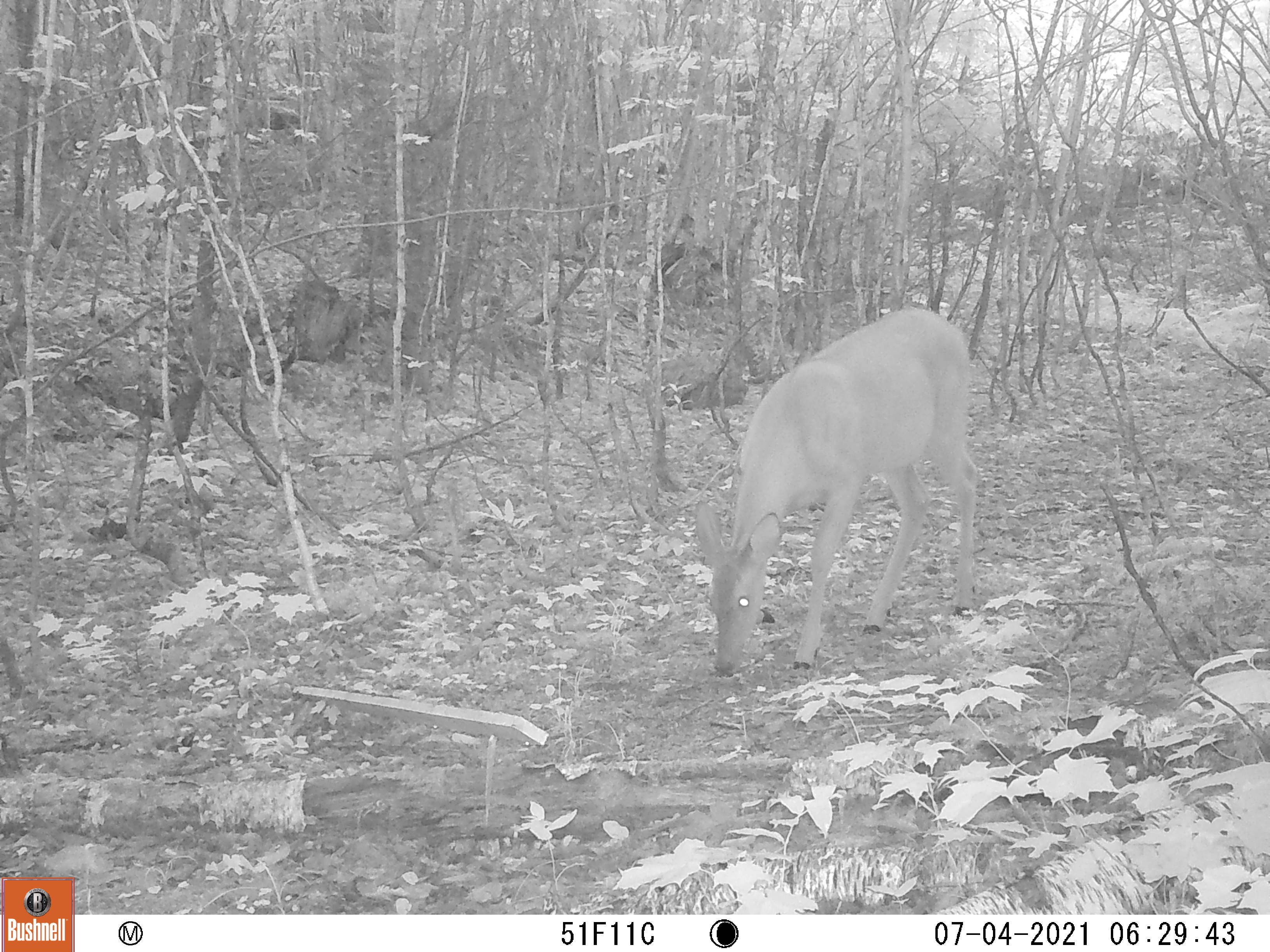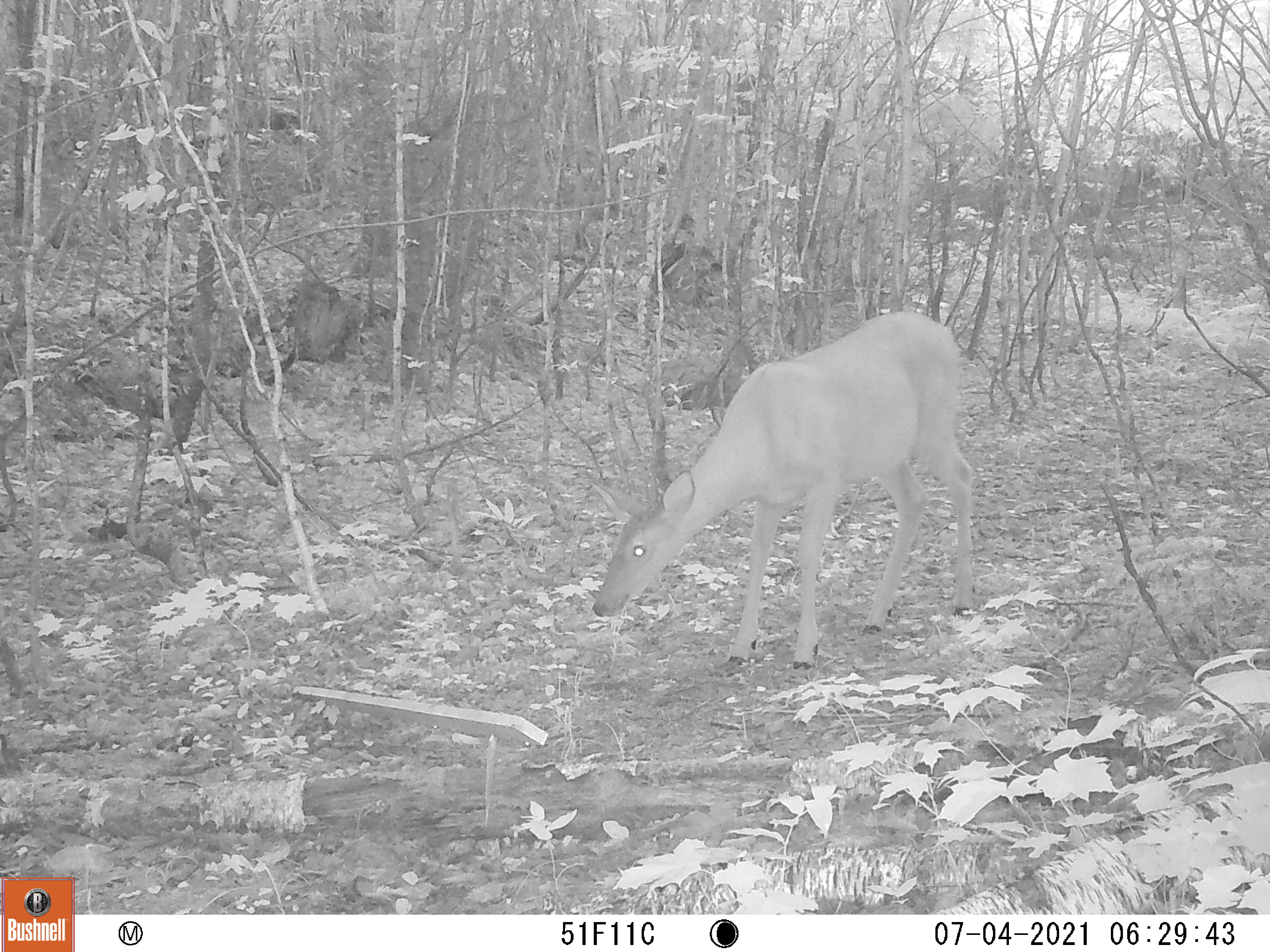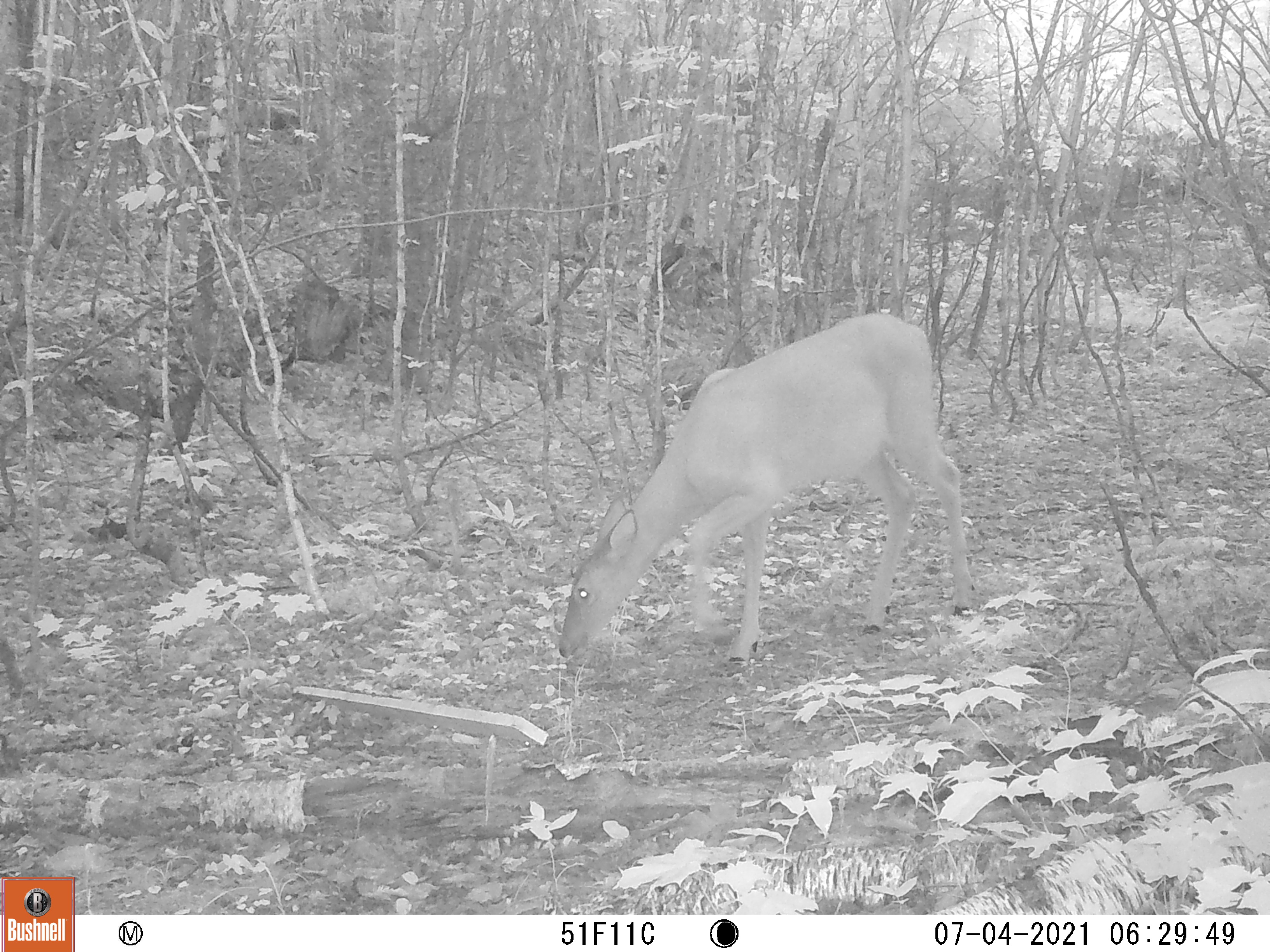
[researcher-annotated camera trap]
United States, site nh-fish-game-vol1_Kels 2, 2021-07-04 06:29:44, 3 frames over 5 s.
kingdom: Animalia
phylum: Chordata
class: Mammalia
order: Artiodactyla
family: Cervidae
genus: Odocoileus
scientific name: Odocoileus virginianus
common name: white-tailed deer